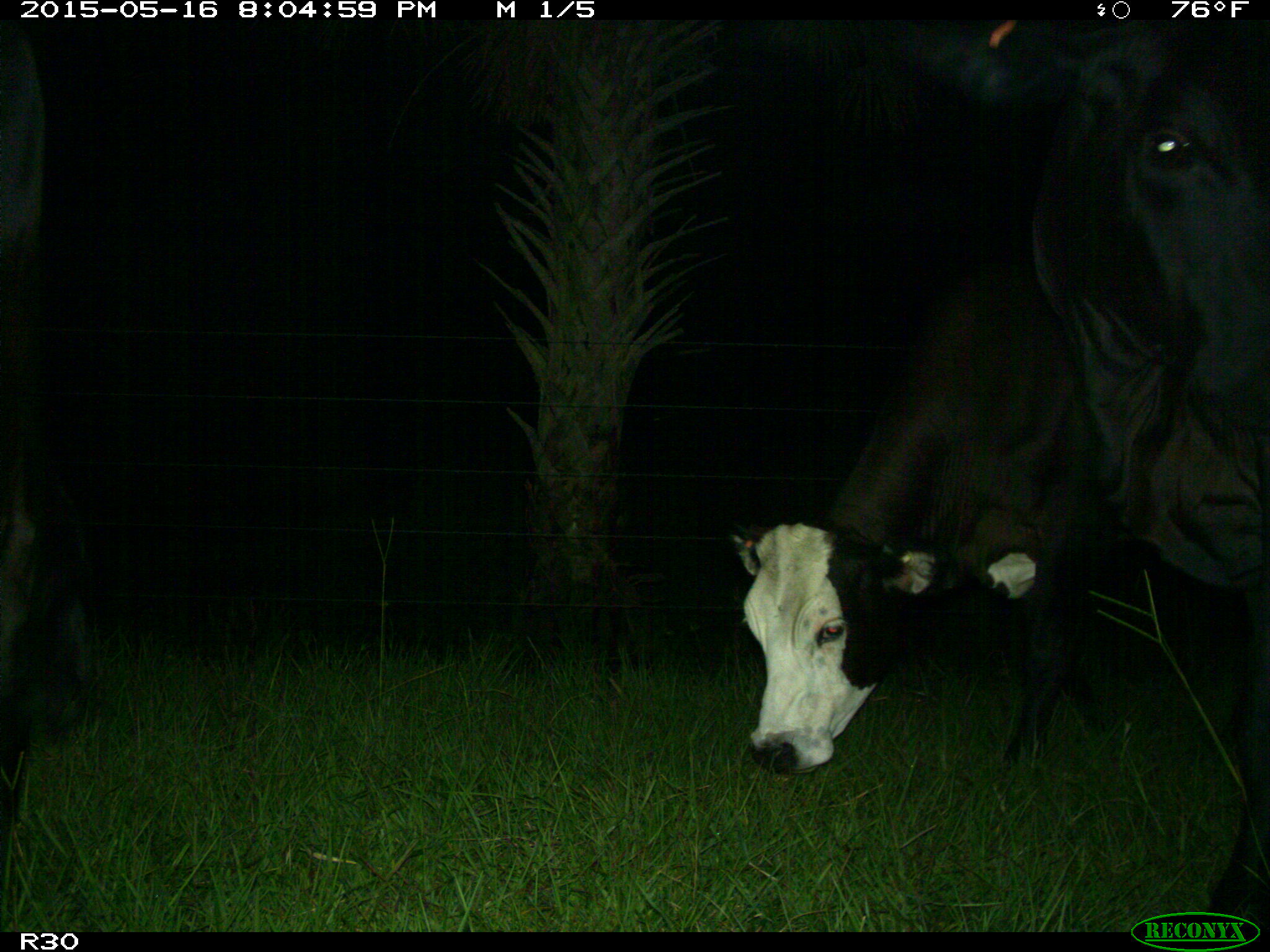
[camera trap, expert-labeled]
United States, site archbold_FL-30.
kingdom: Animalia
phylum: Chordata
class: Mammalia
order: Artiodactyla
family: Bovidae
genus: Bos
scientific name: Bos taurus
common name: domestic cow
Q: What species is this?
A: Bos taurus (domestic cow).